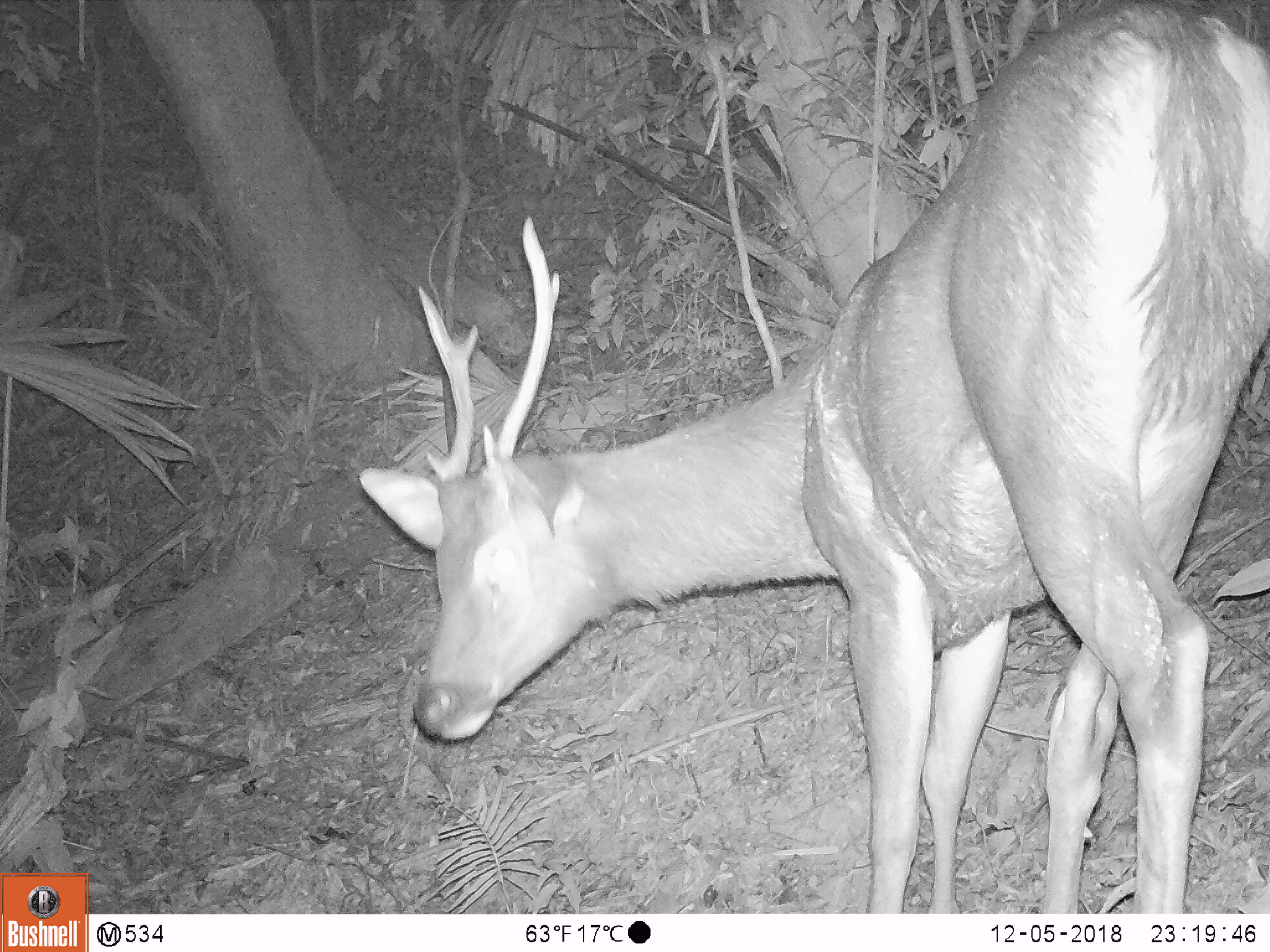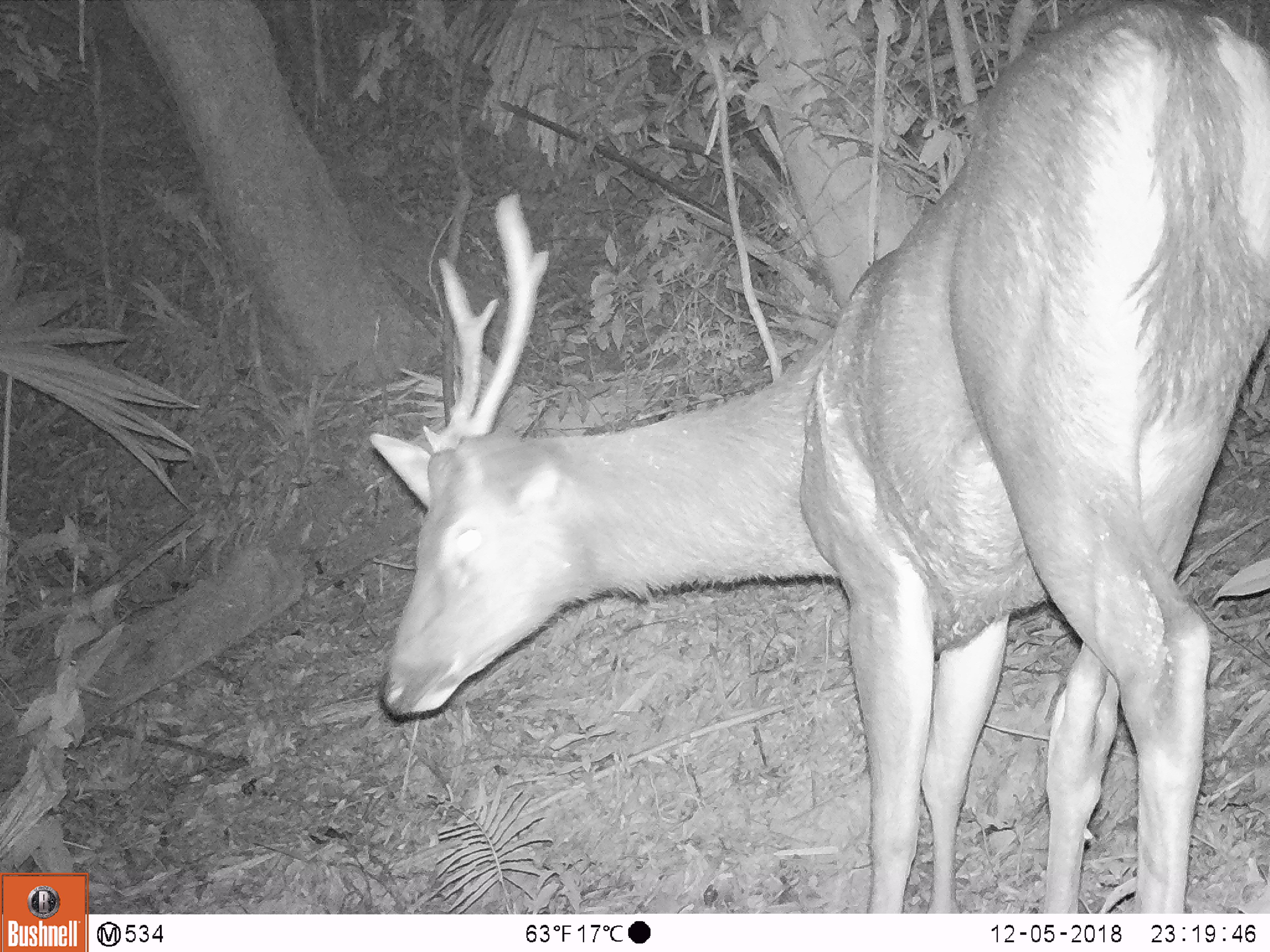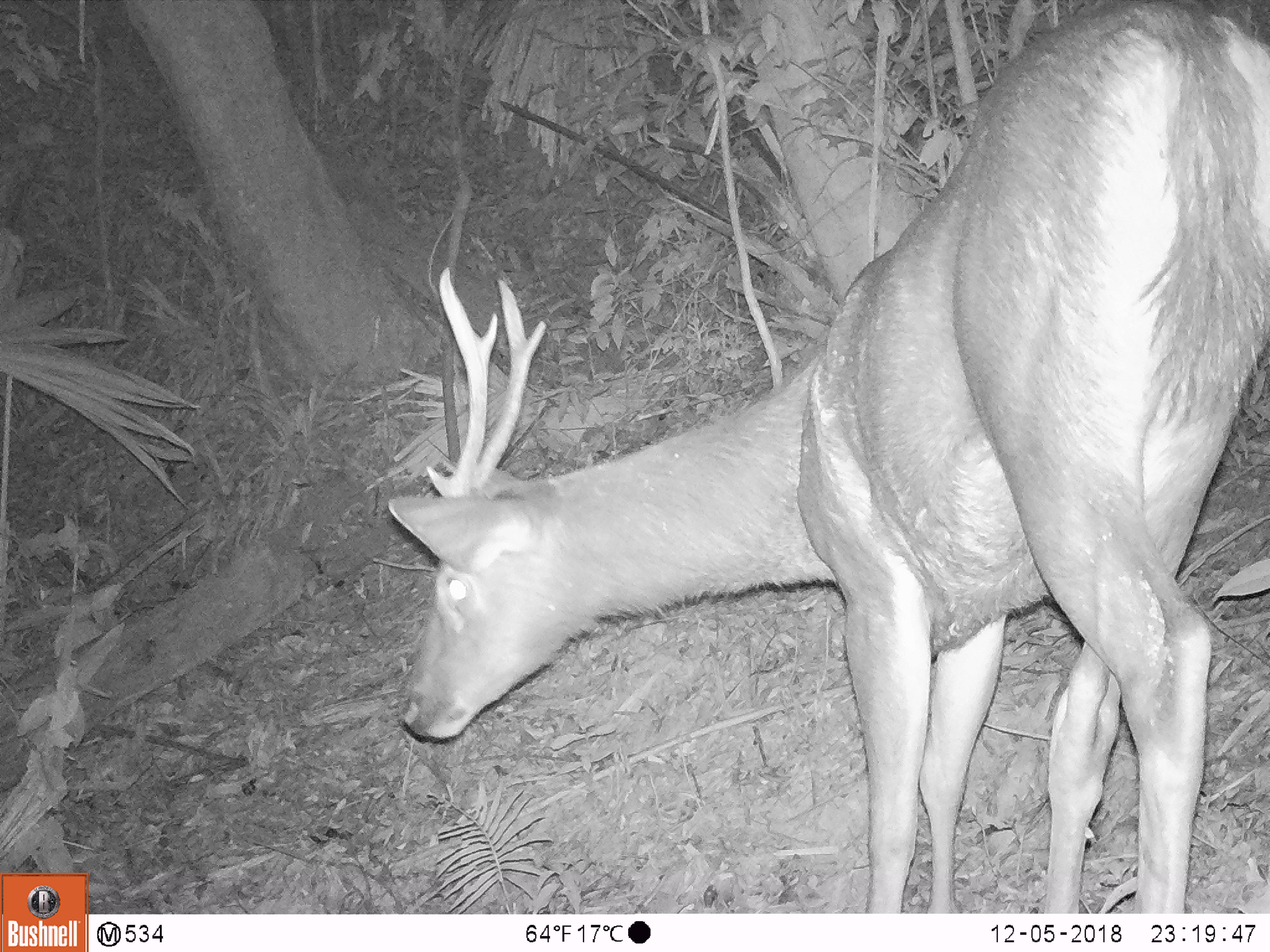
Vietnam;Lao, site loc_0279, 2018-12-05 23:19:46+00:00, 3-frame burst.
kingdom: Animalia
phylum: Chordata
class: Mammalia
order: Artiodactyla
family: Cervidae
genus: Rusa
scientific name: Rusa unicolor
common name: sambar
Sambar (Rusa unicolor). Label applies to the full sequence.